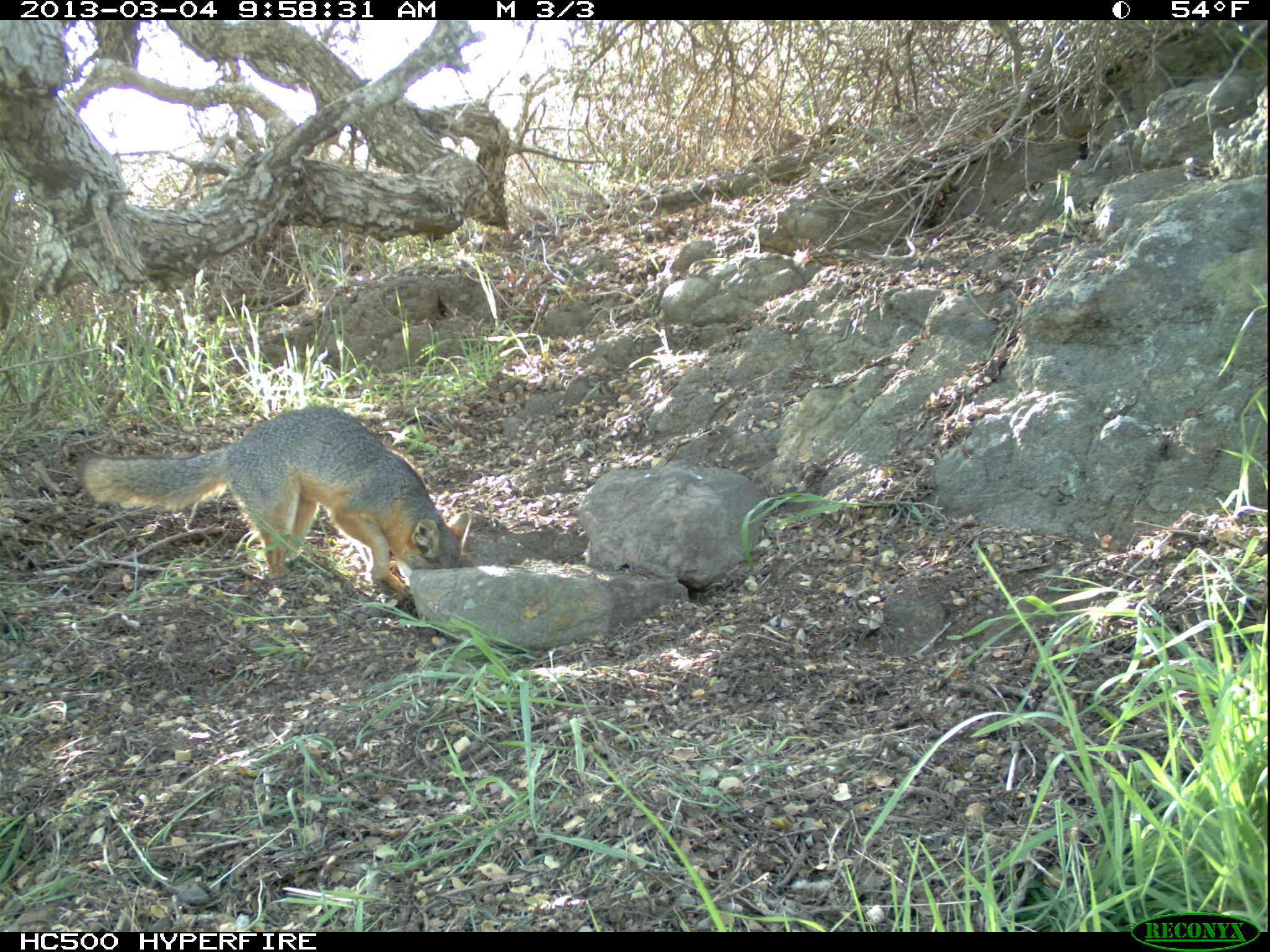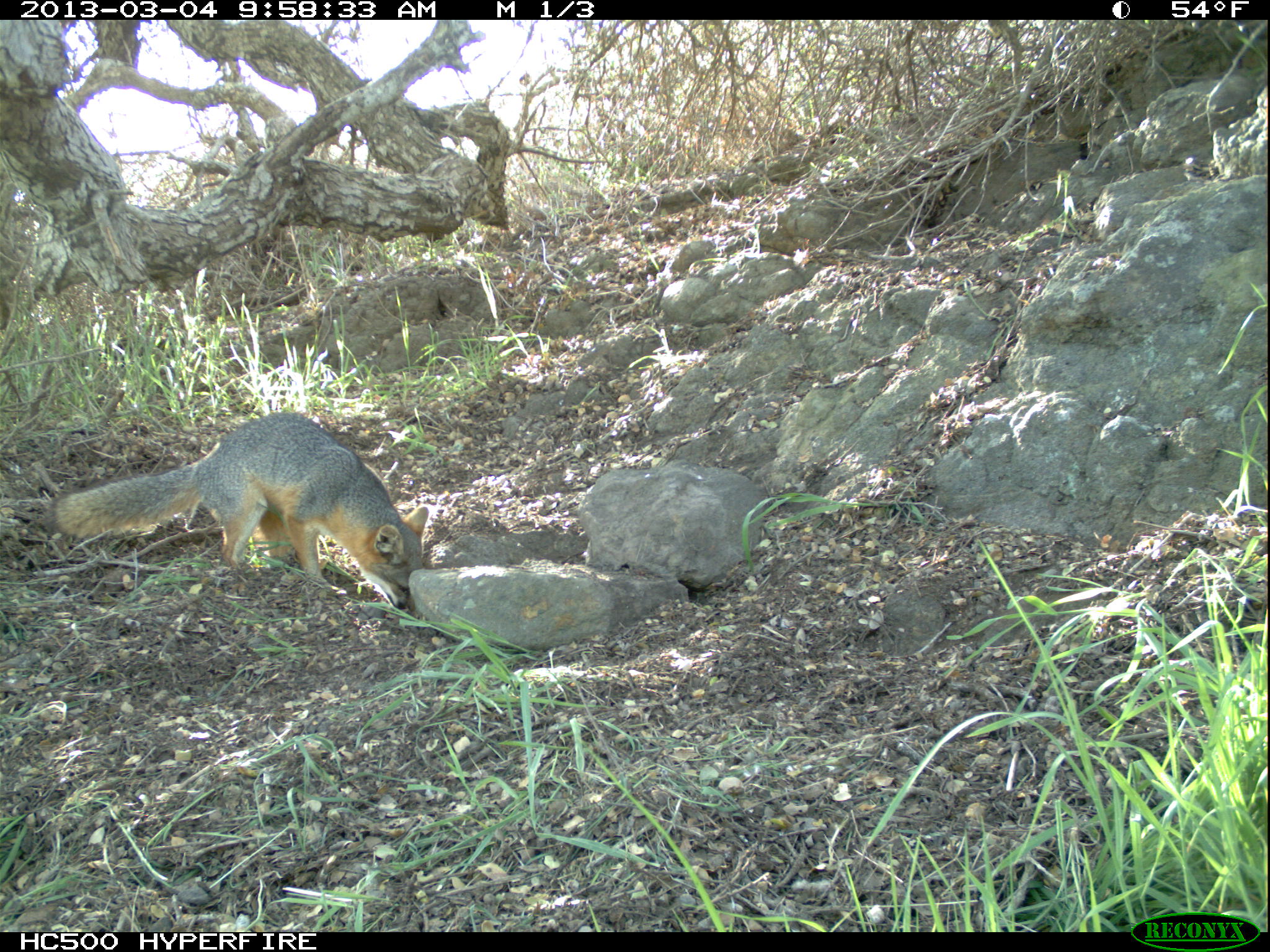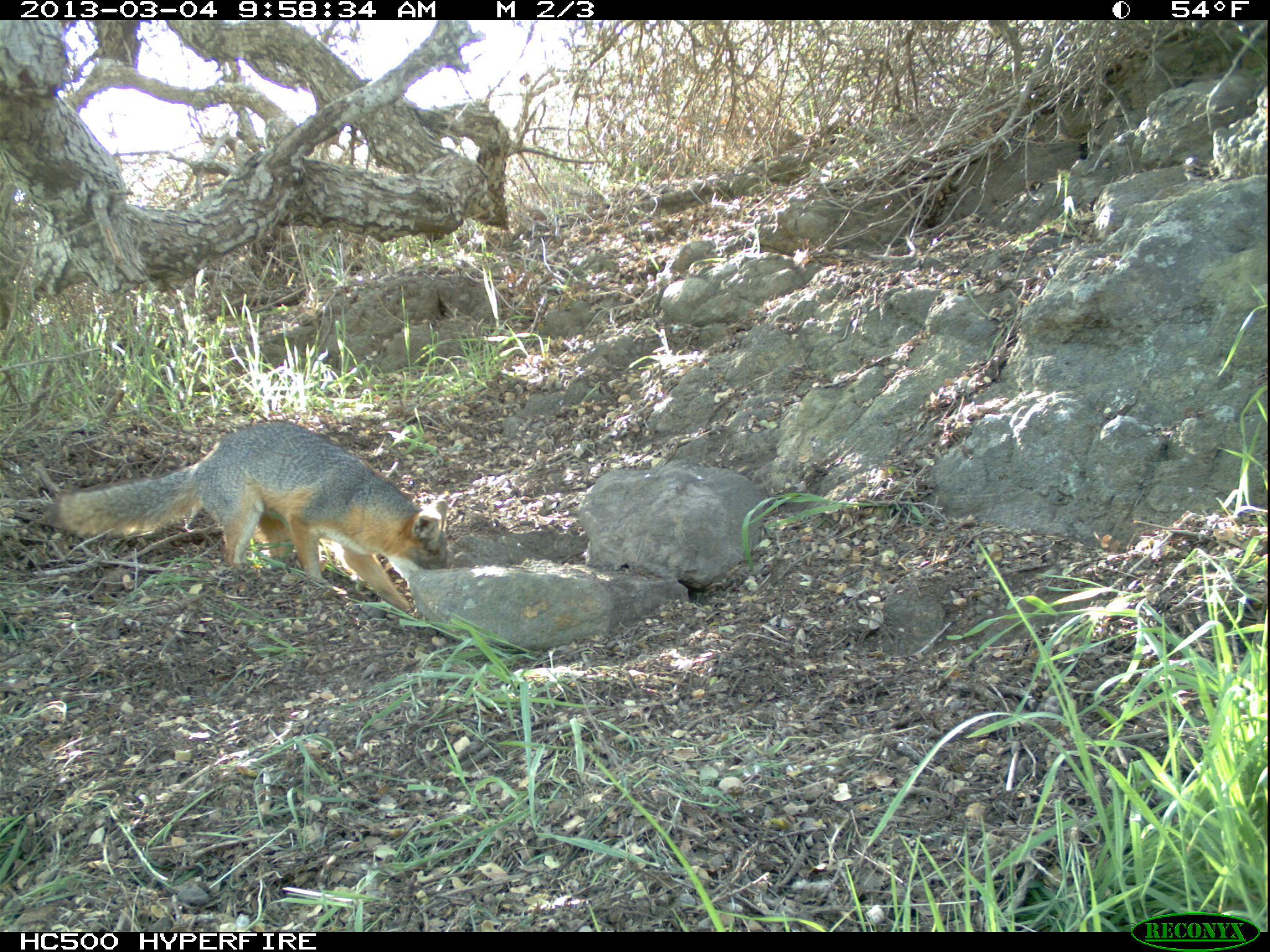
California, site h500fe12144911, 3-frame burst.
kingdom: Animalia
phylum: Chordata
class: Mammalia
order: Carnivora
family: Canidae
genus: Urocyon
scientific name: Urocyon littoralis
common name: island fox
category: fox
Fox (island fox) (Urocyon littoralis).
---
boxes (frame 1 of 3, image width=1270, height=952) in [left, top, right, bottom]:
fox: [78, 405, 472, 594]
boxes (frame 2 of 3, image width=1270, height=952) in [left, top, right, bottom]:
fox: [46, 411, 429, 611]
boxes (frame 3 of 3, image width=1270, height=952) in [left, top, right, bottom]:
fox: [46, 421, 450, 615]